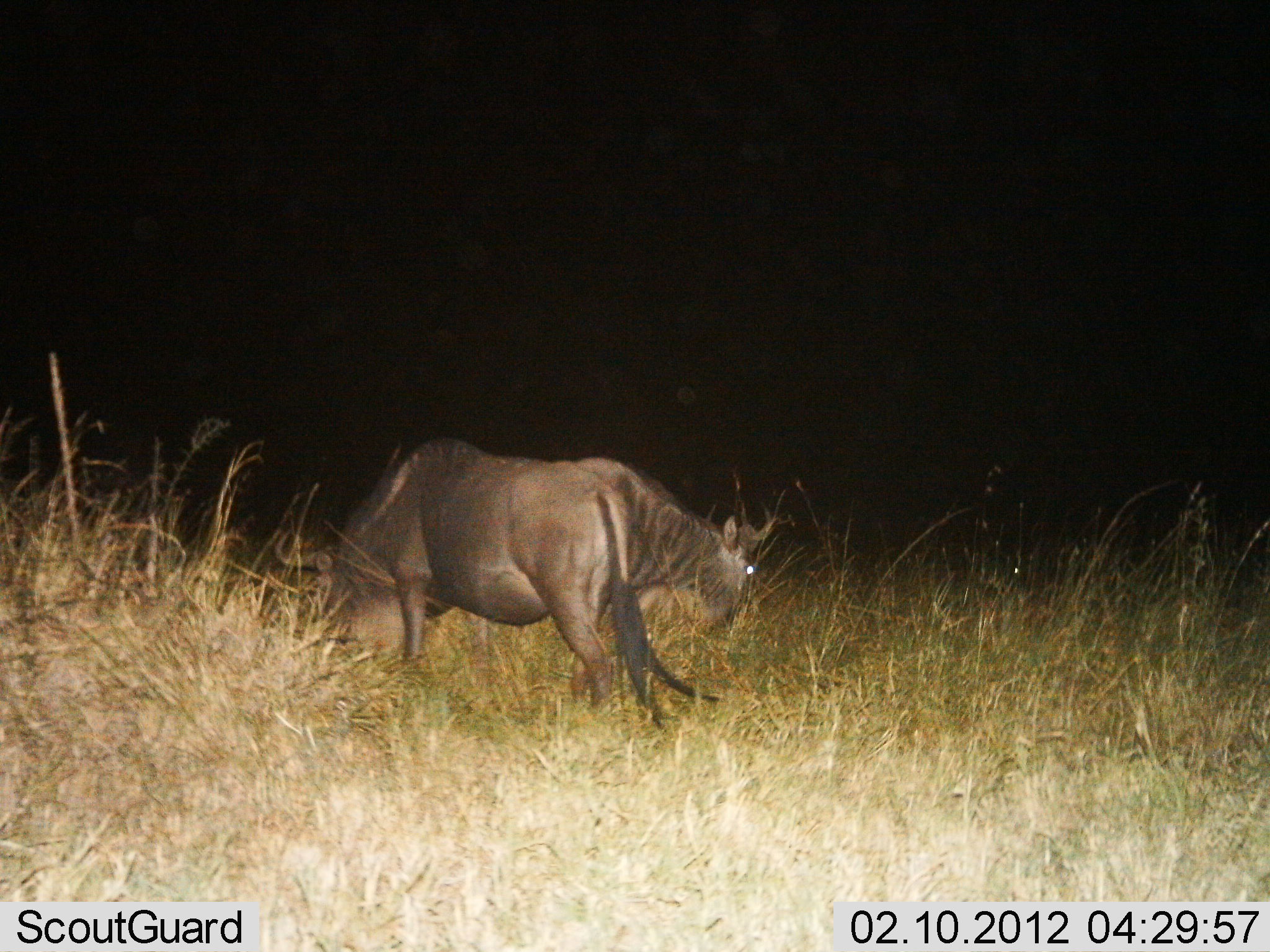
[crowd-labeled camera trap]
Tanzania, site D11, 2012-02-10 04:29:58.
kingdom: Animalia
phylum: Chordata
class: Mammalia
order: Artiodactyla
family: Bovidae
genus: Connochaetes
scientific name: Connochaetes taurinus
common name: blue wildebeest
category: wildebeest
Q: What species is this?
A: Wildebeest (blue wildebeest) (Connochaetes taurinus).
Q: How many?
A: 2.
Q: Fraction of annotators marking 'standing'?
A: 50%.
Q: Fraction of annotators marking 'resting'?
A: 0%.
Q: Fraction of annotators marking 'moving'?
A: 6%.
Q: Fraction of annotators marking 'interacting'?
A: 0%.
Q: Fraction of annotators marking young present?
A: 0%.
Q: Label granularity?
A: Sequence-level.